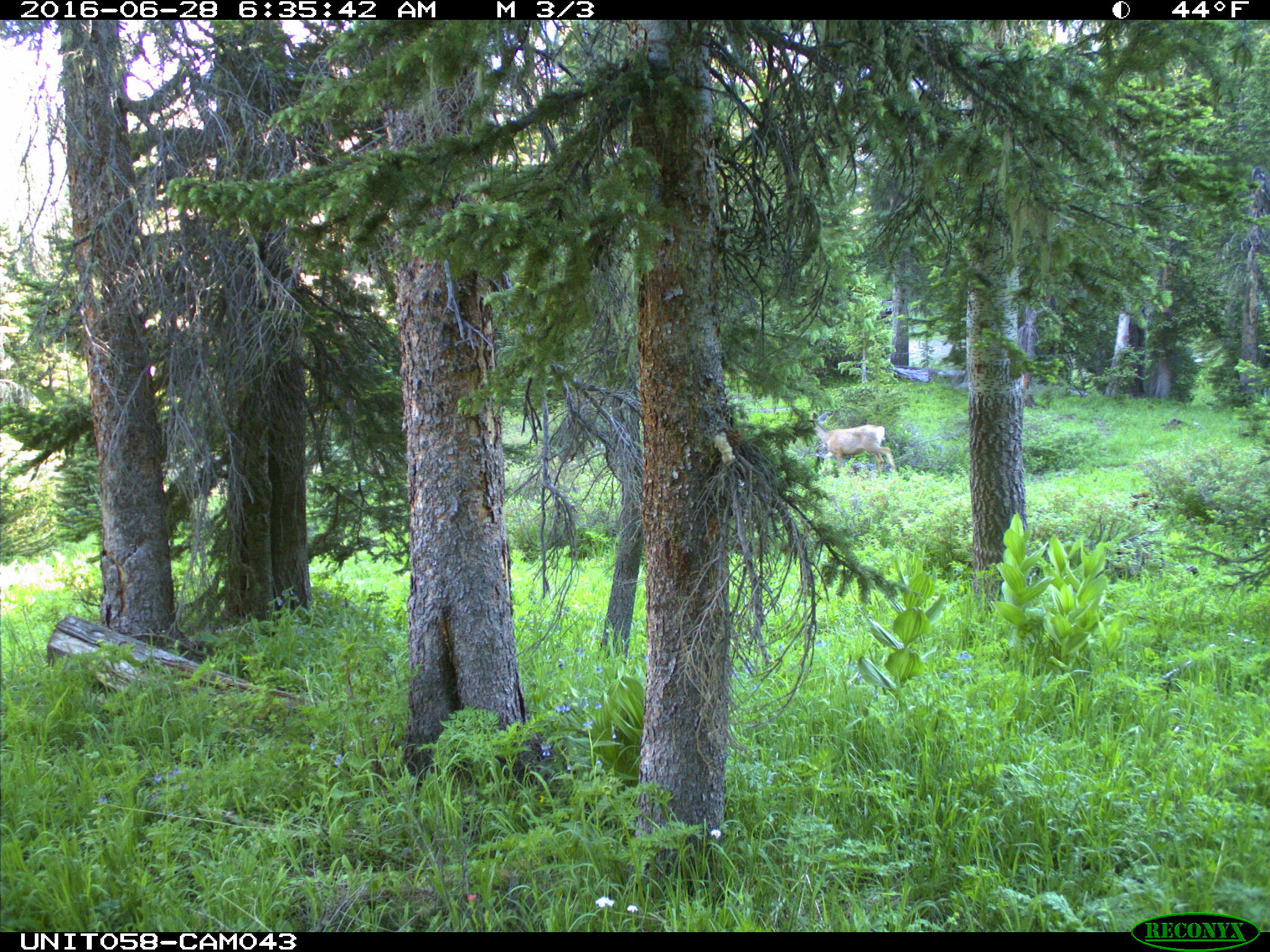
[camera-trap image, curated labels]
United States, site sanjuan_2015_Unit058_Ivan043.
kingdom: Animalia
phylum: Chordata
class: Mammalia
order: Artiodactyla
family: Cervidae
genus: Odocoileus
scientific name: Odocoileus hemionus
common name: mule deer